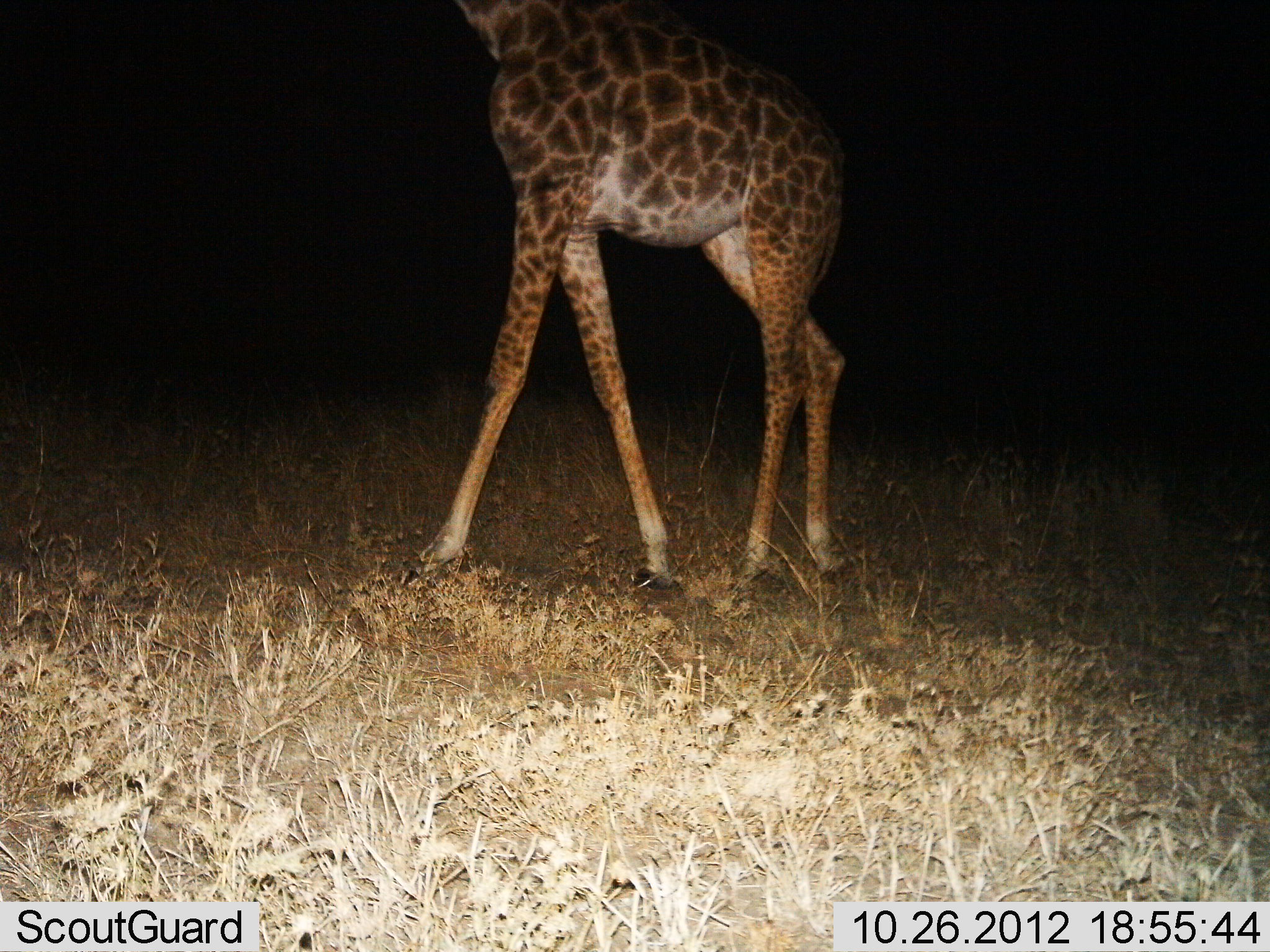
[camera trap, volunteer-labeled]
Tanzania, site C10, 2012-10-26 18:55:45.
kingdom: Animalia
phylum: Chordata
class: Mammalia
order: Artiodactyla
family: Giraffidae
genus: Giraffa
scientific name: Giraffa camelopardalis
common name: giraffe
Giraffe (Giraffa camelopardalis), count 1. Behavior (volunteer vote fractions): standing 40%, resting 0%, moving 60%, interacting 0%. Young present (vote fraction): 0%. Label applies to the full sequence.